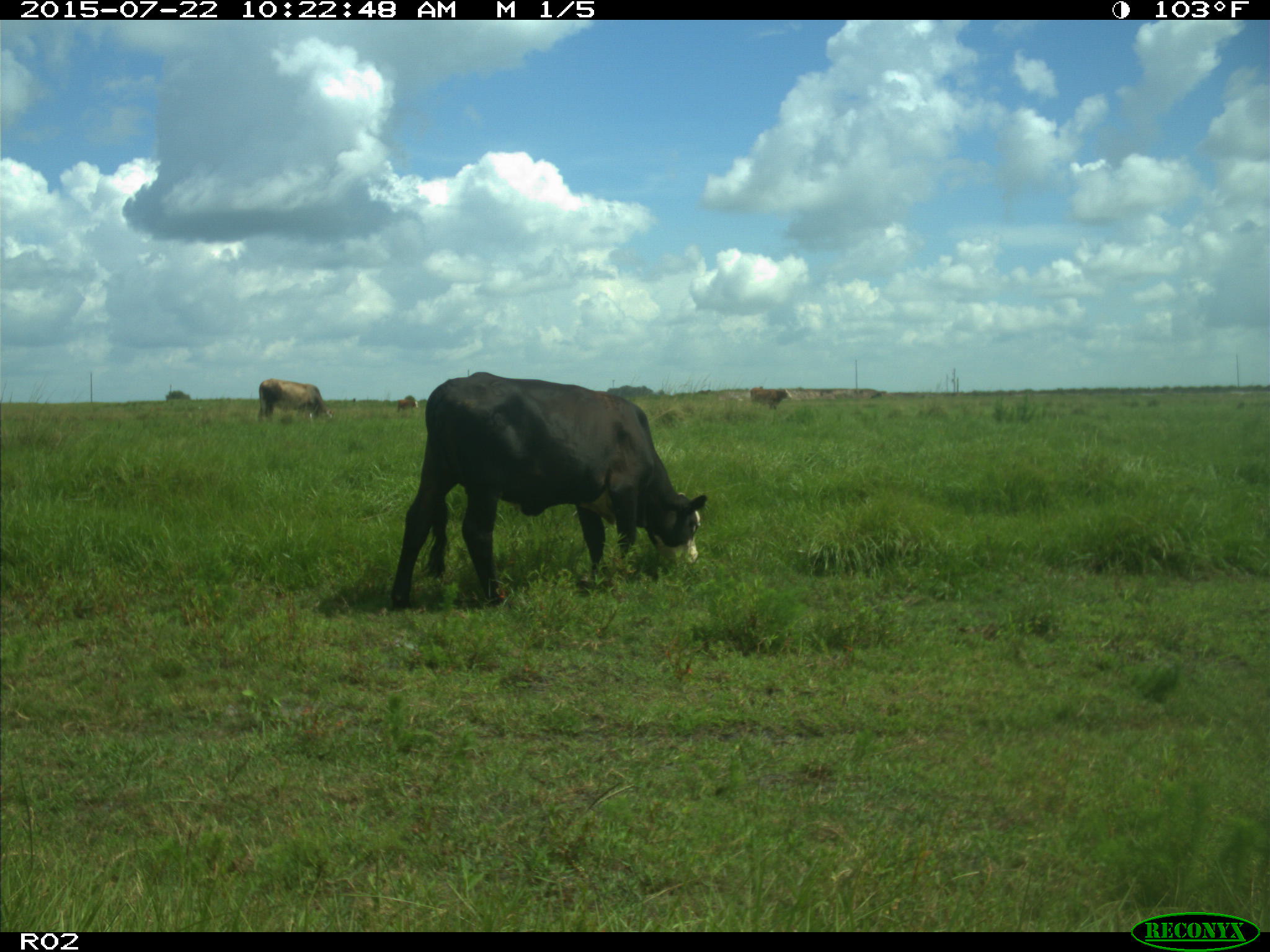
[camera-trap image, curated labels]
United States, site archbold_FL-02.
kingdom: Animalia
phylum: Chordata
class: Mammalia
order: Artiodactyla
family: Bovidae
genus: Bos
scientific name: Bos taurus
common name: domestic cow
Bos taurus (domestic cow).